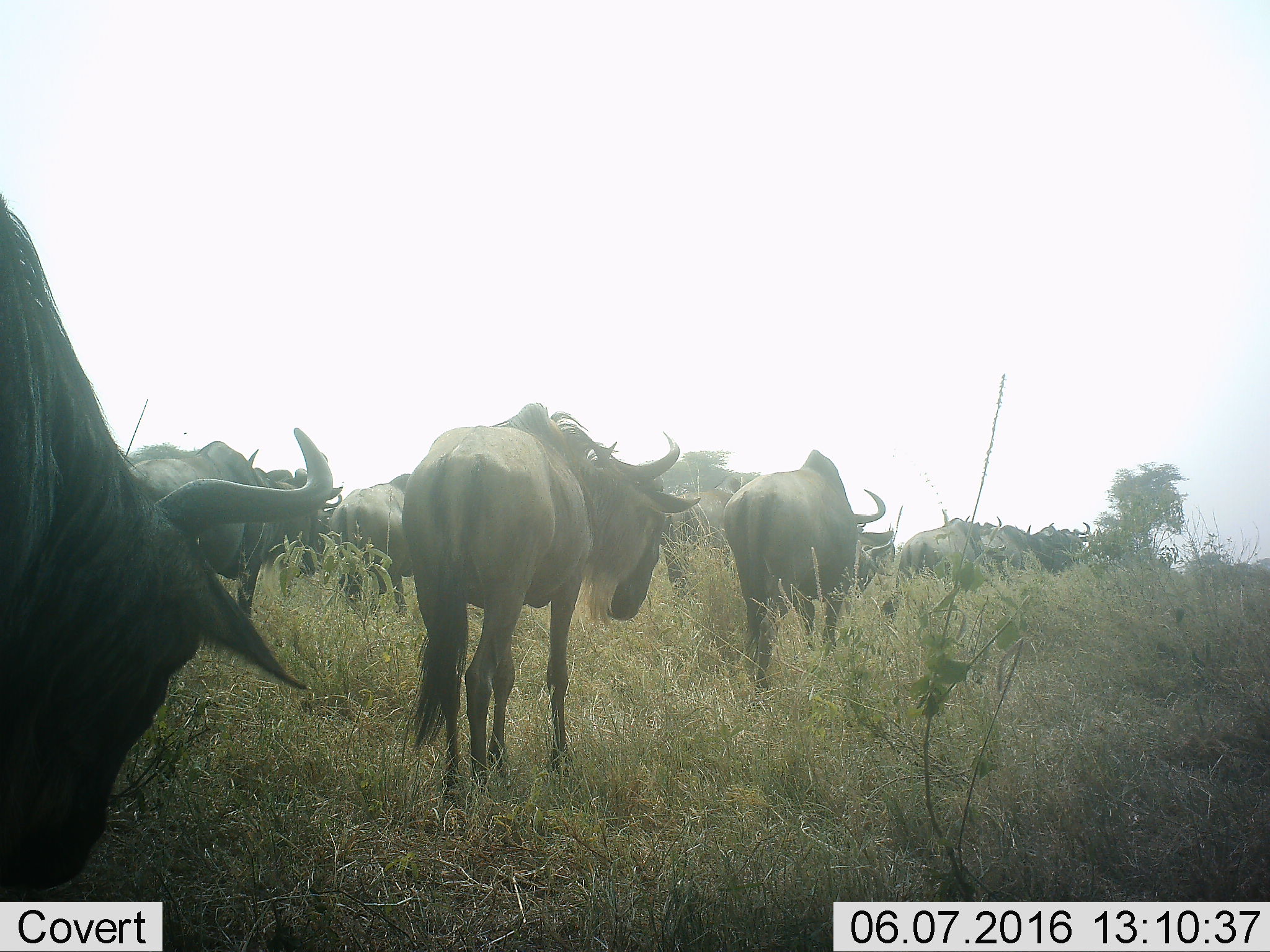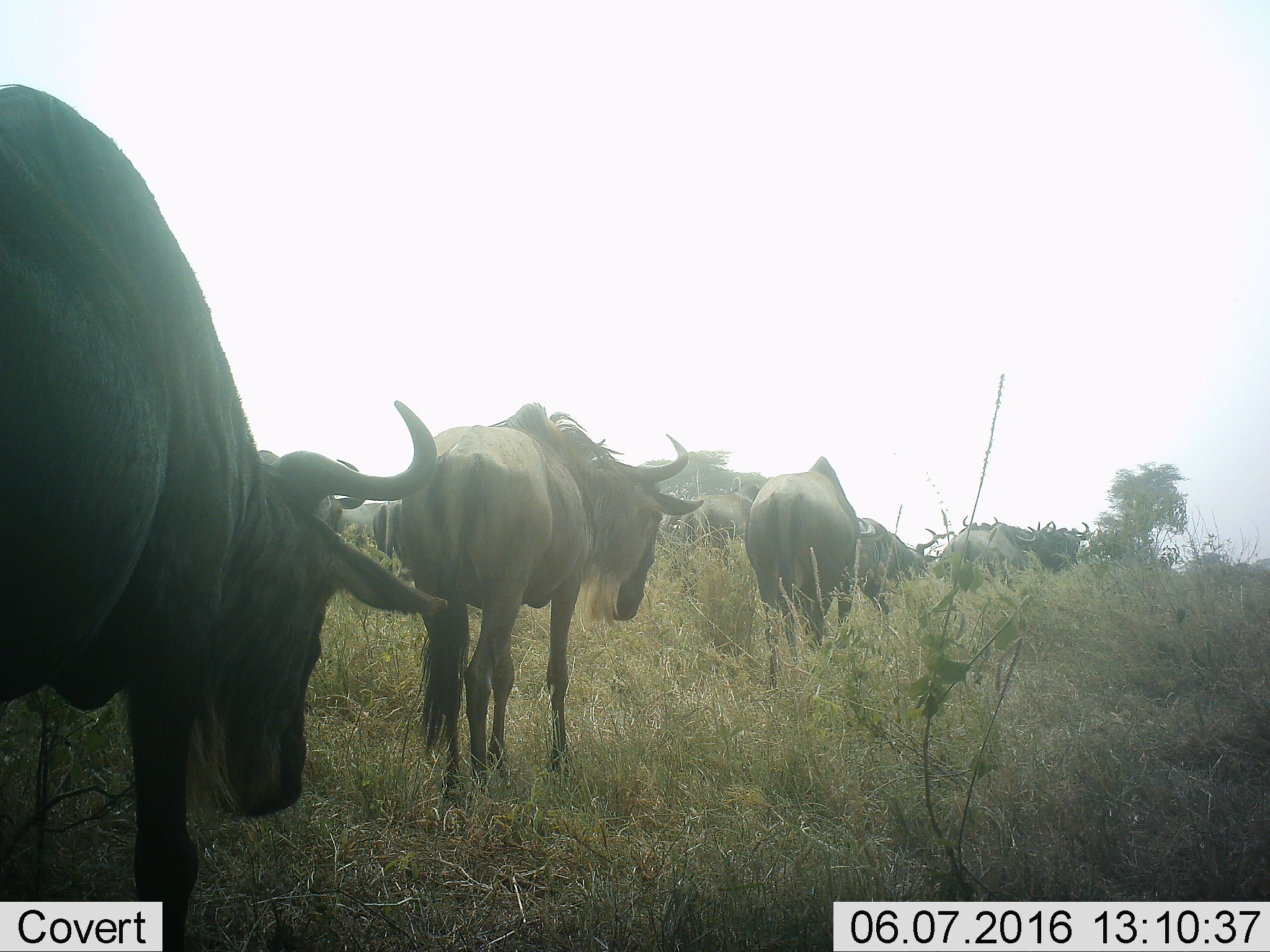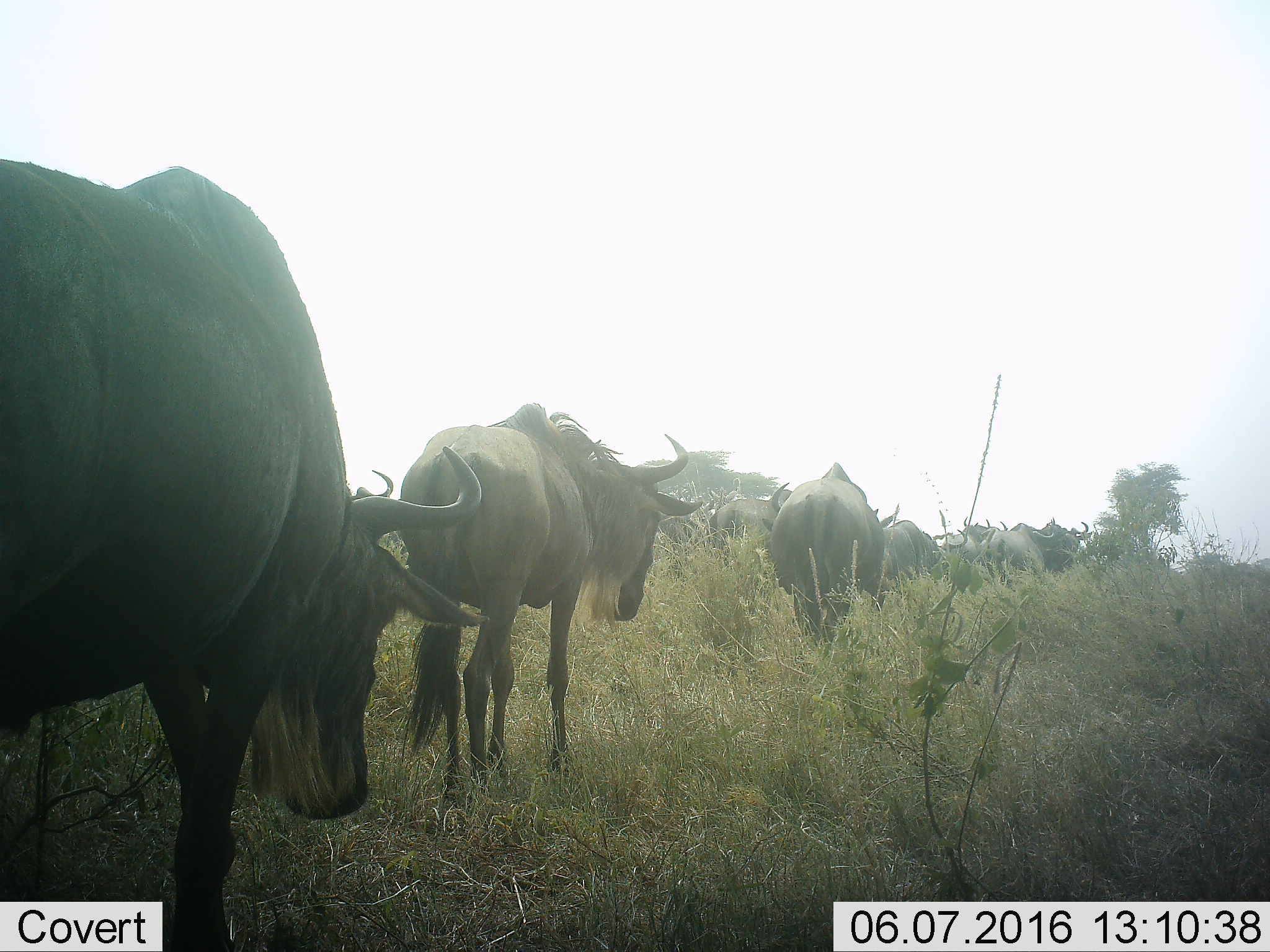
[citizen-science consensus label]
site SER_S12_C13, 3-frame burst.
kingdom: Animalia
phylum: Chordata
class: Mammalia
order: Artiodactyla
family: Bovidae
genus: Connochaetes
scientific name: Connochaetes taurinus taurinus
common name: blue wildebeest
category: wildebeestblue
Wildebeestblue (blue wildebeest) (Connochaetes taurinus taurinus), count 11-50. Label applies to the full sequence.